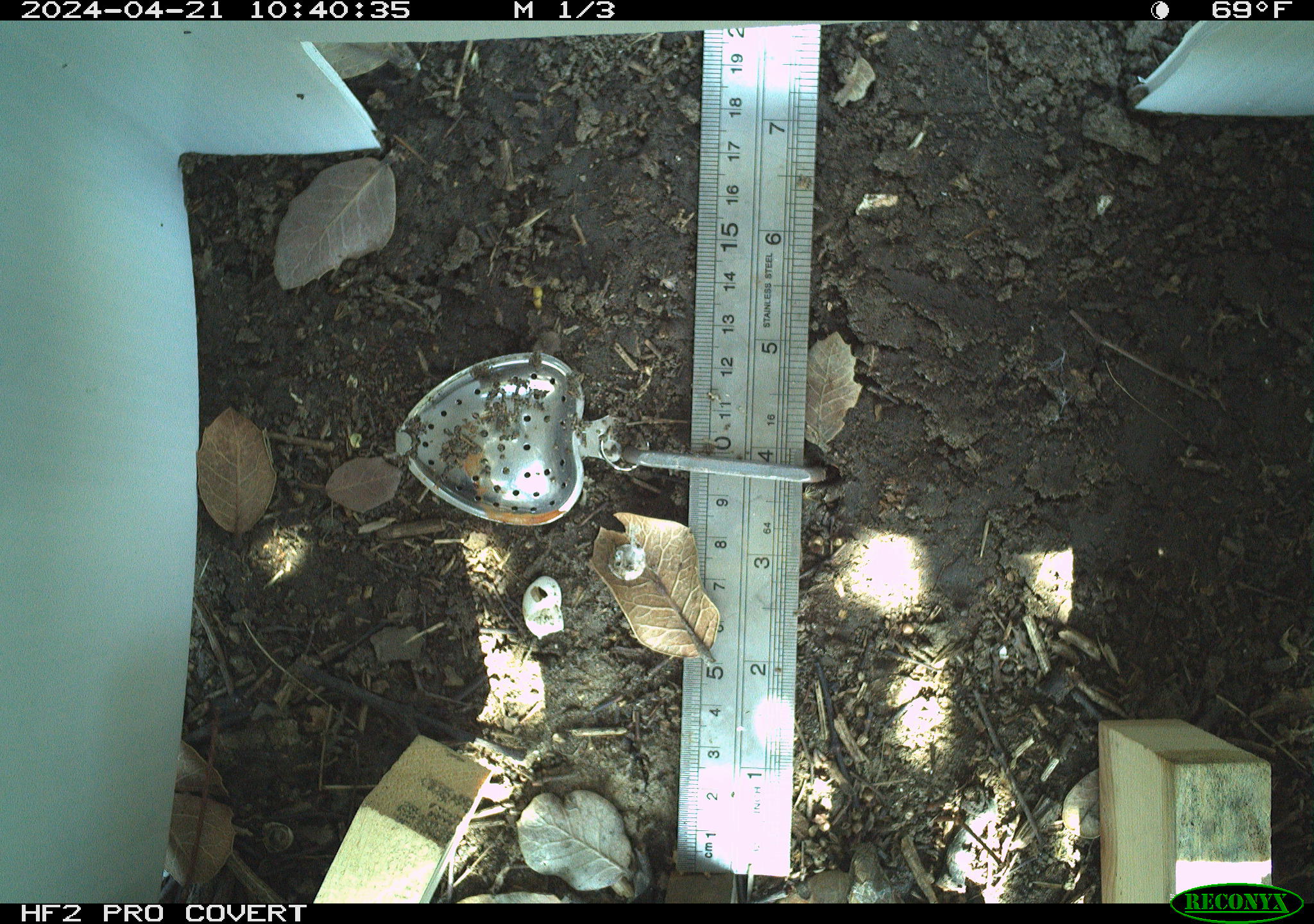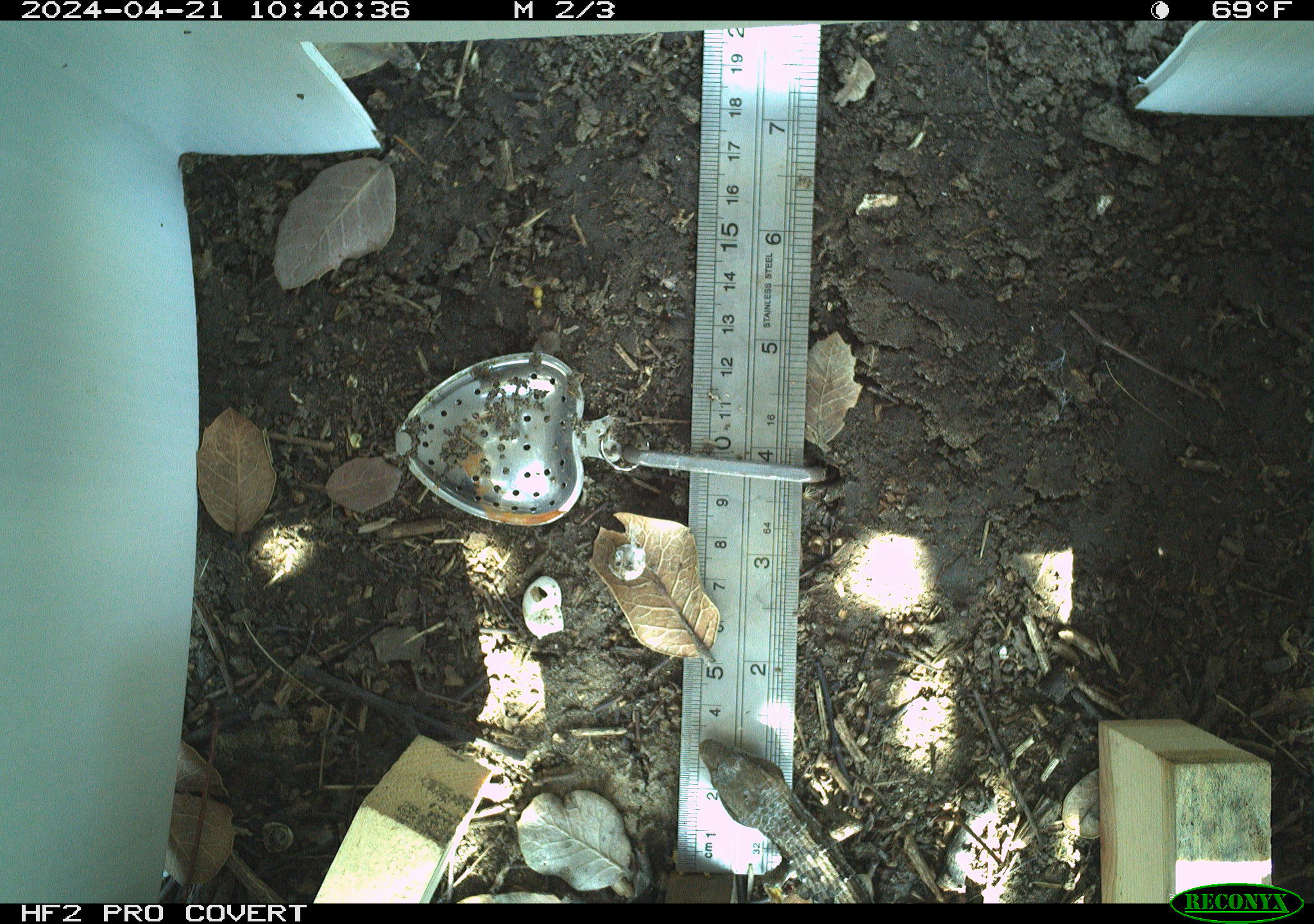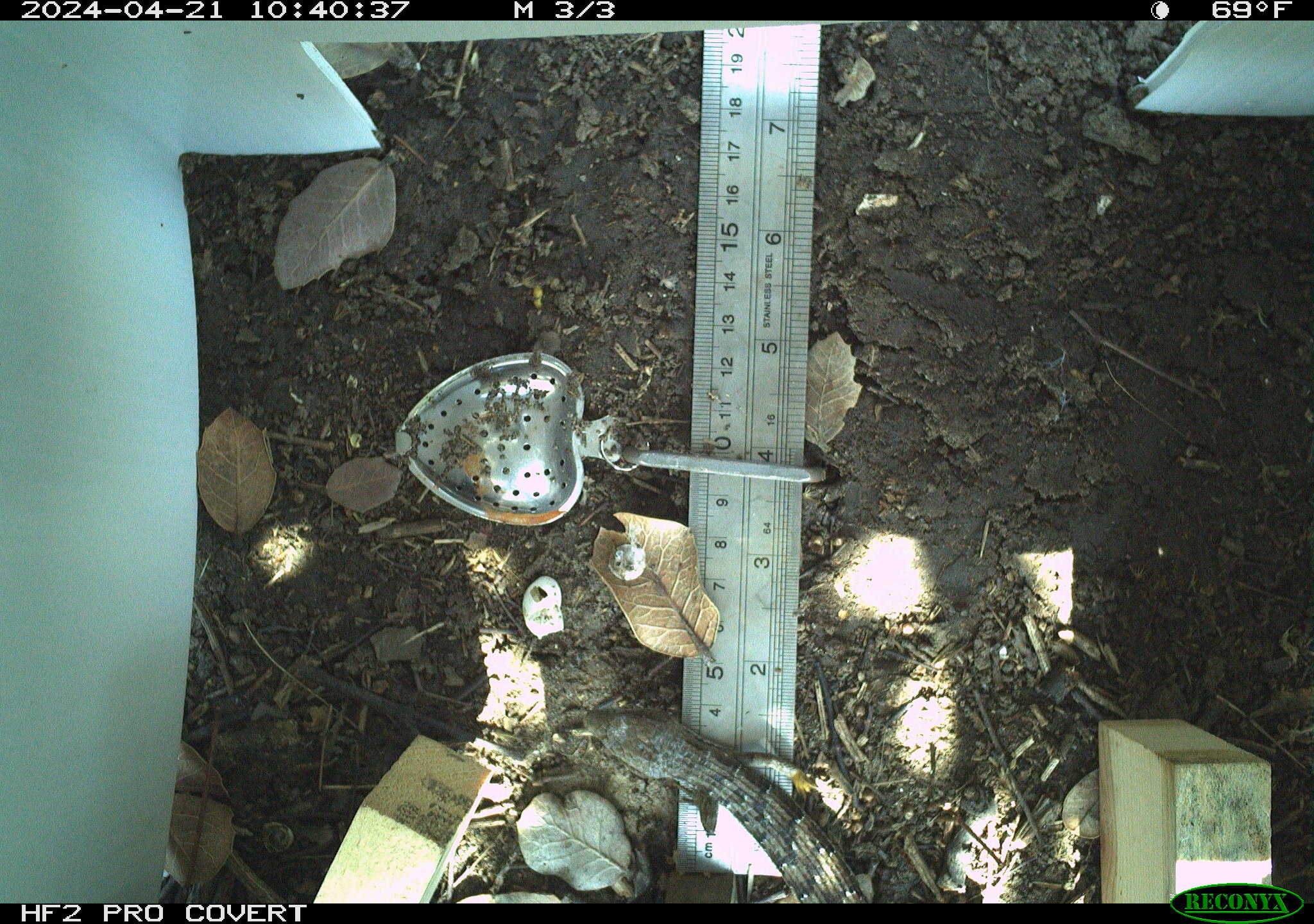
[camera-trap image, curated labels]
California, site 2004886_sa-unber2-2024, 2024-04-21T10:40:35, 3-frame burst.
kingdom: Animalia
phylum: Chordata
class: Reptilia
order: Squamata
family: Anguidae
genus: Elgaria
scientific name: Elgaria multicarinata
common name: southern alligator lizard